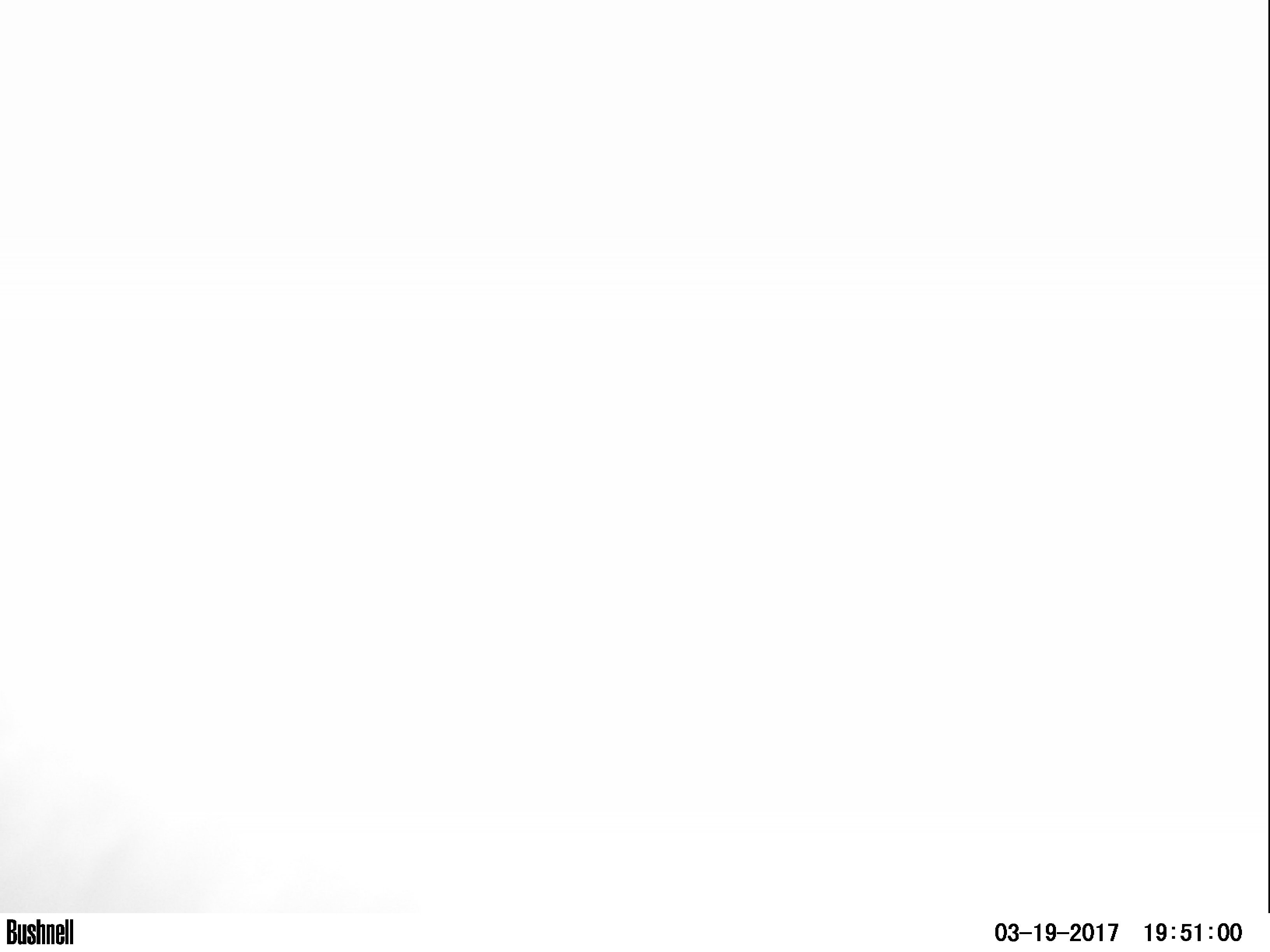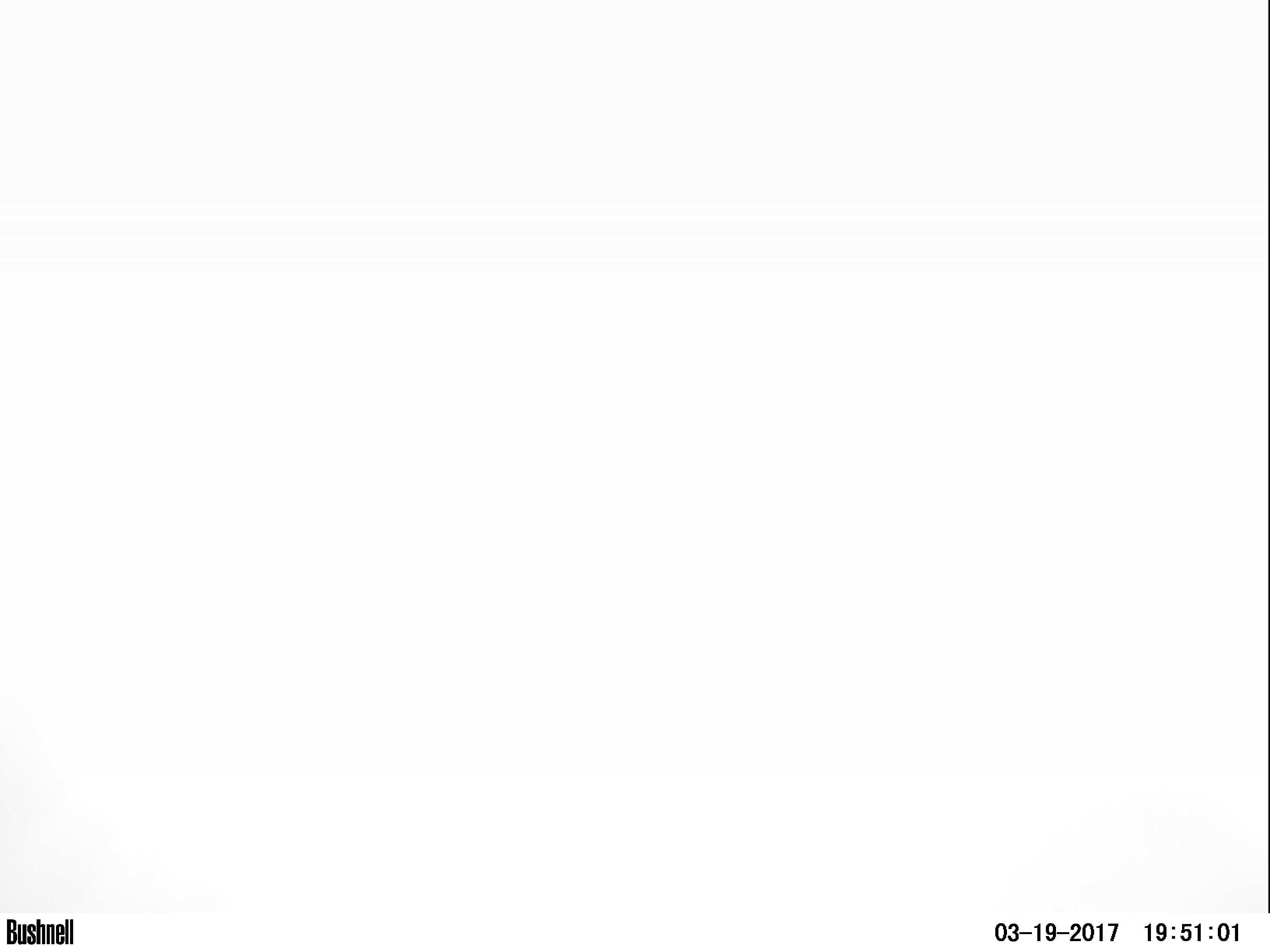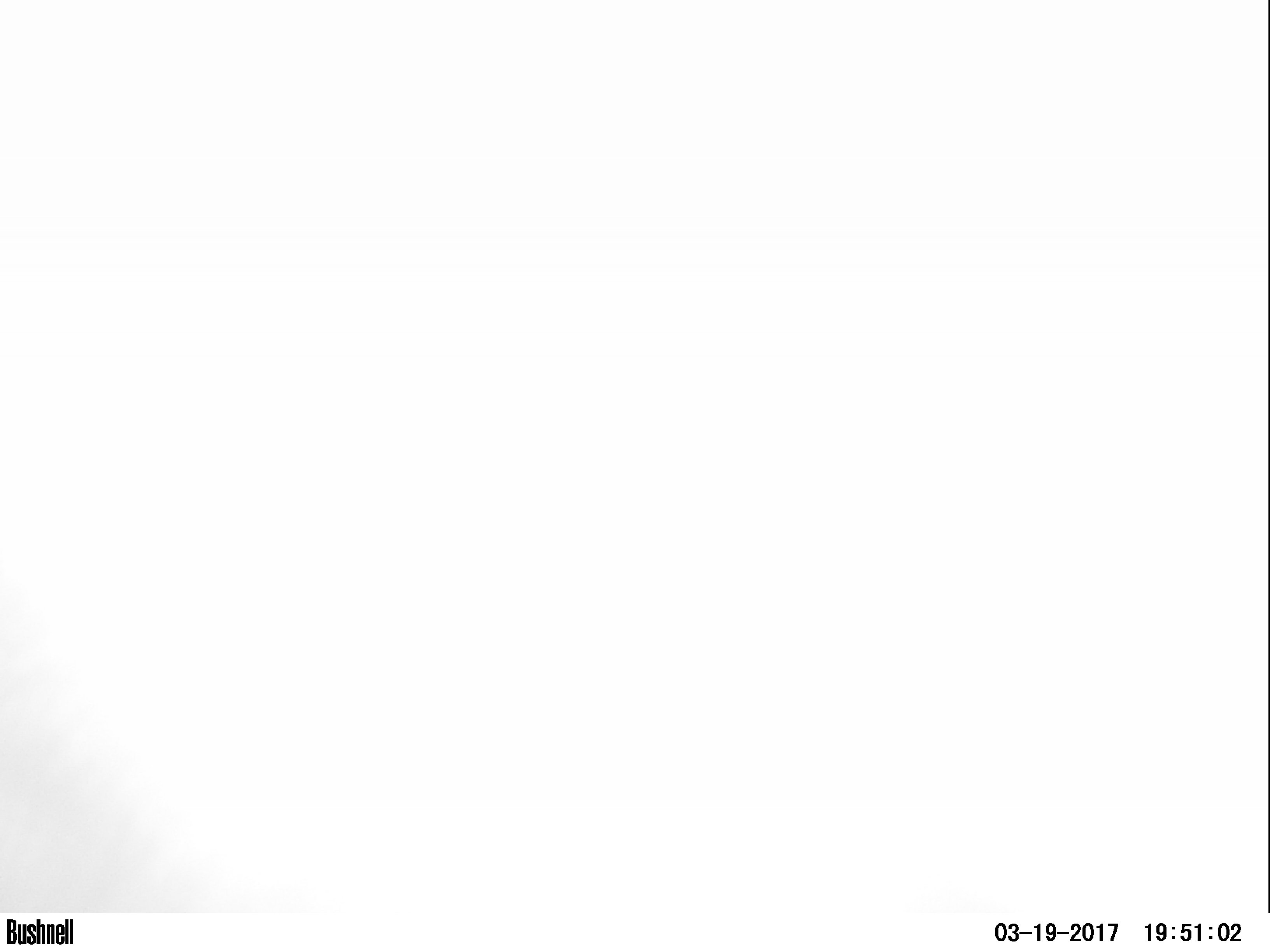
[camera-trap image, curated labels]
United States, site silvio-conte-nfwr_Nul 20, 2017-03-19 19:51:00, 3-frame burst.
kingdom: Animalia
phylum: Chordata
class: Mammalia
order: Artiodactyla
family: Cervidae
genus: Alces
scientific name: Alces alces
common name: moose